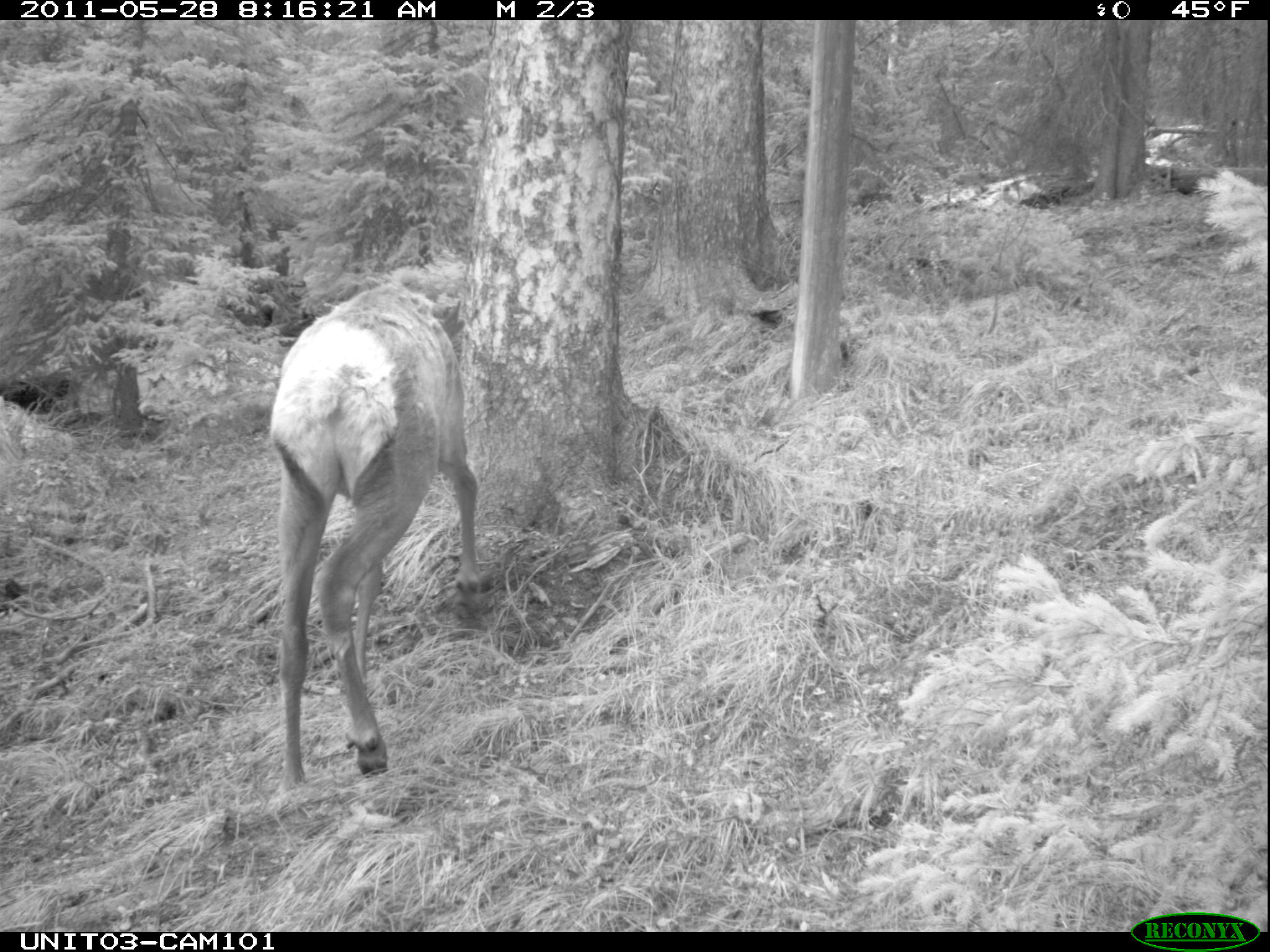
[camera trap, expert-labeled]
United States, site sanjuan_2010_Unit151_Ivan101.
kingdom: Animalia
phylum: Chordata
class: Mammalia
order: Artiodactyla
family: Cervidae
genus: Cervus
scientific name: Cervus elaphus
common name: red deer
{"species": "Cervus elaphus (red deer)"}